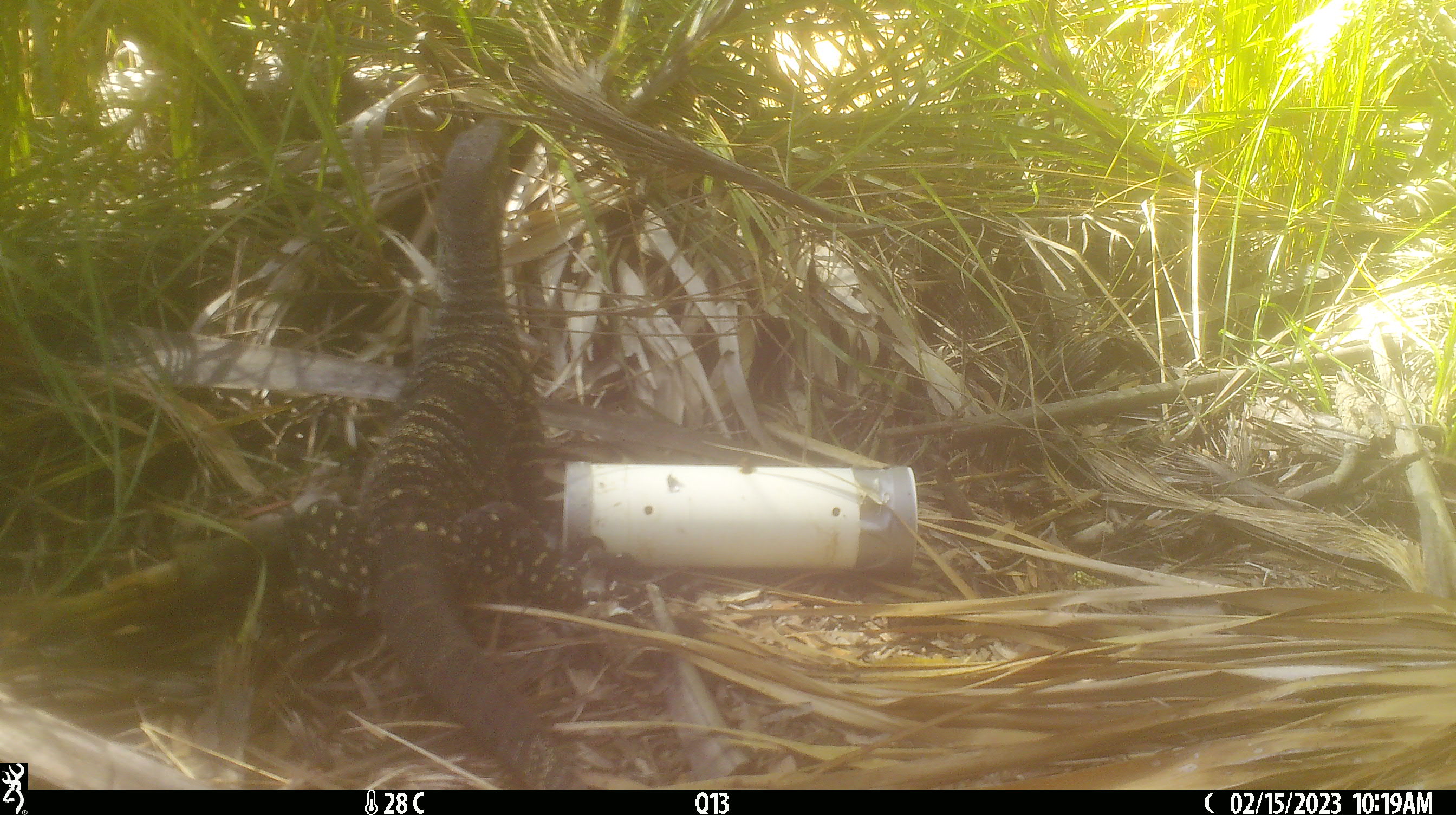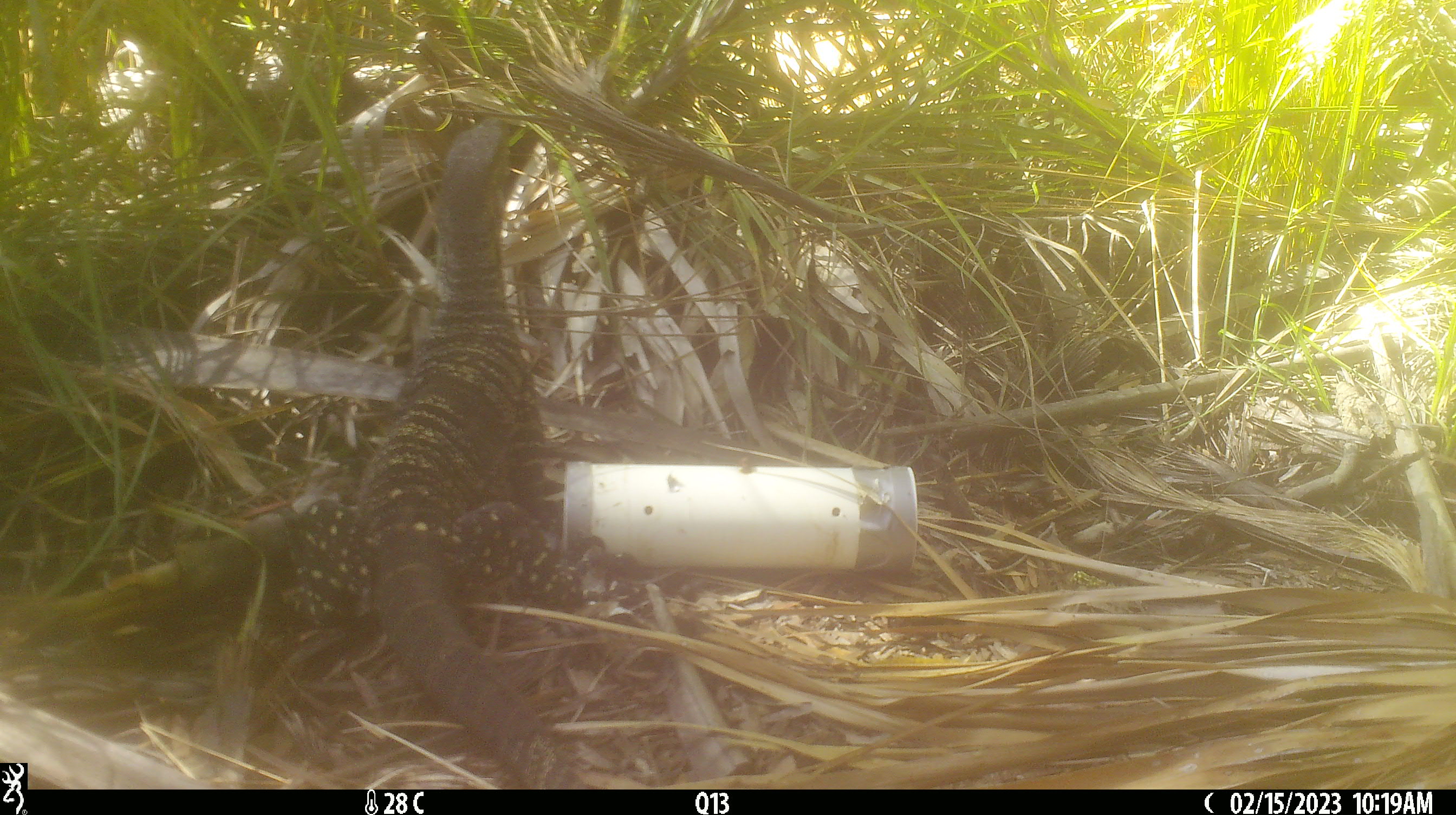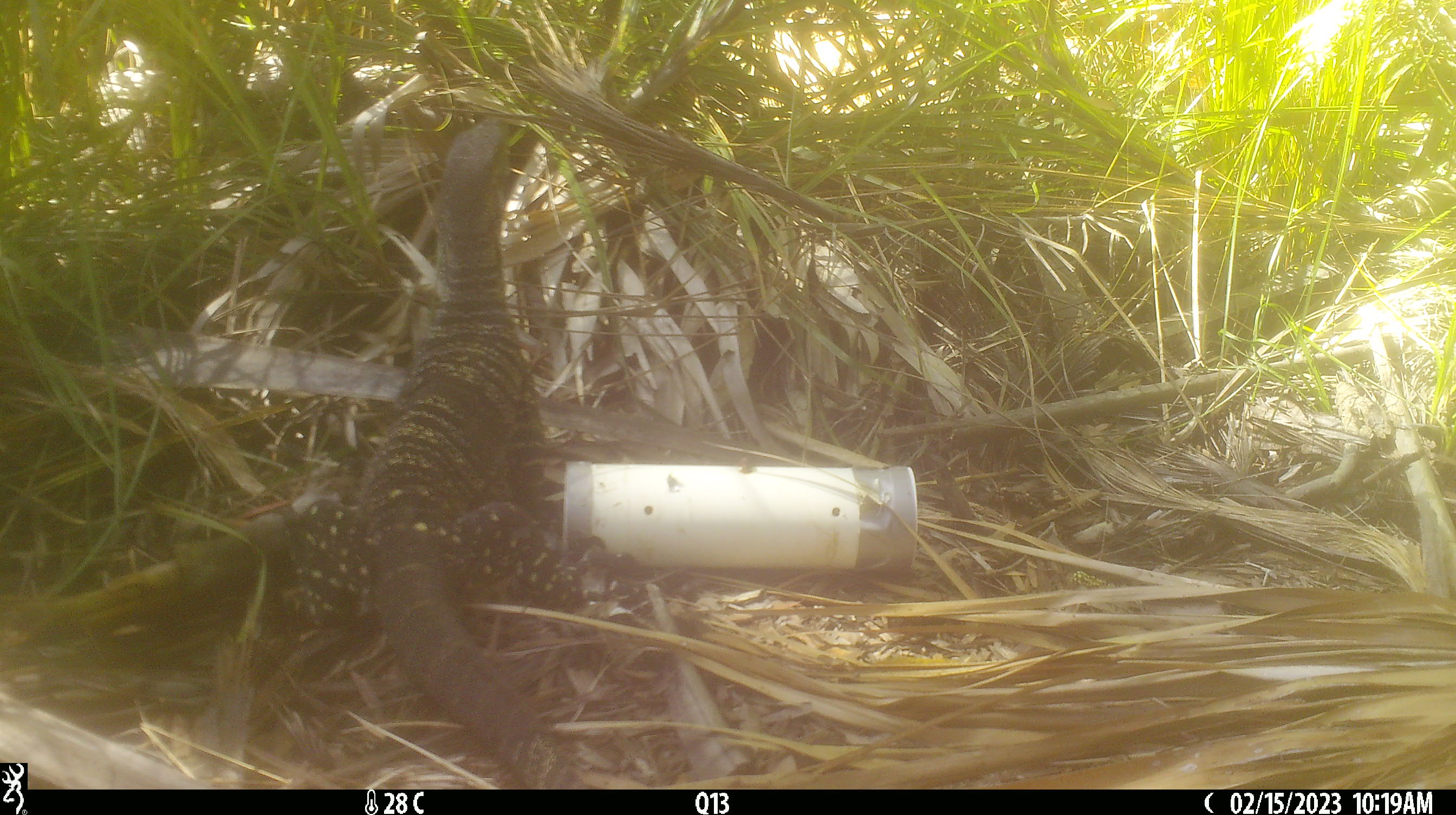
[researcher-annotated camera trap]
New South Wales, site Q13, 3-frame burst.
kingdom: Animalia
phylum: Chordata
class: Reptilia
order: Squamata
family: Varanidae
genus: Varanus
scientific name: Varanus varius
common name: lace monitor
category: goanna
Goanna (lace monitor) (Varanus varius).